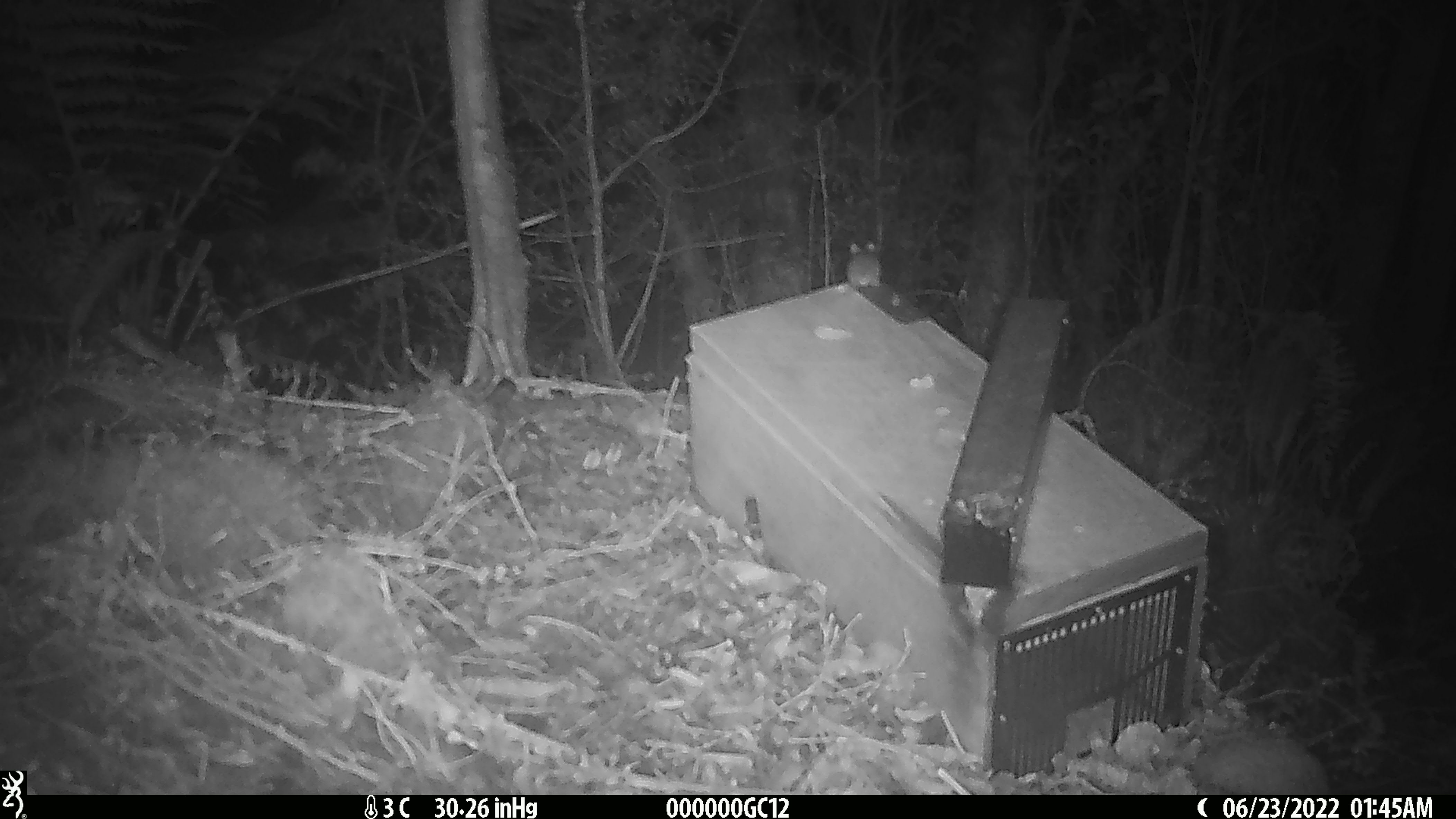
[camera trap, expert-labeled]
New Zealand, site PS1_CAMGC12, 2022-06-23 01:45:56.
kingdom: Animalia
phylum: Chordata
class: Mammalia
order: Rodentia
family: Muridae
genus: Mus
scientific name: Mus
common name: mouse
Mouse (Mus).